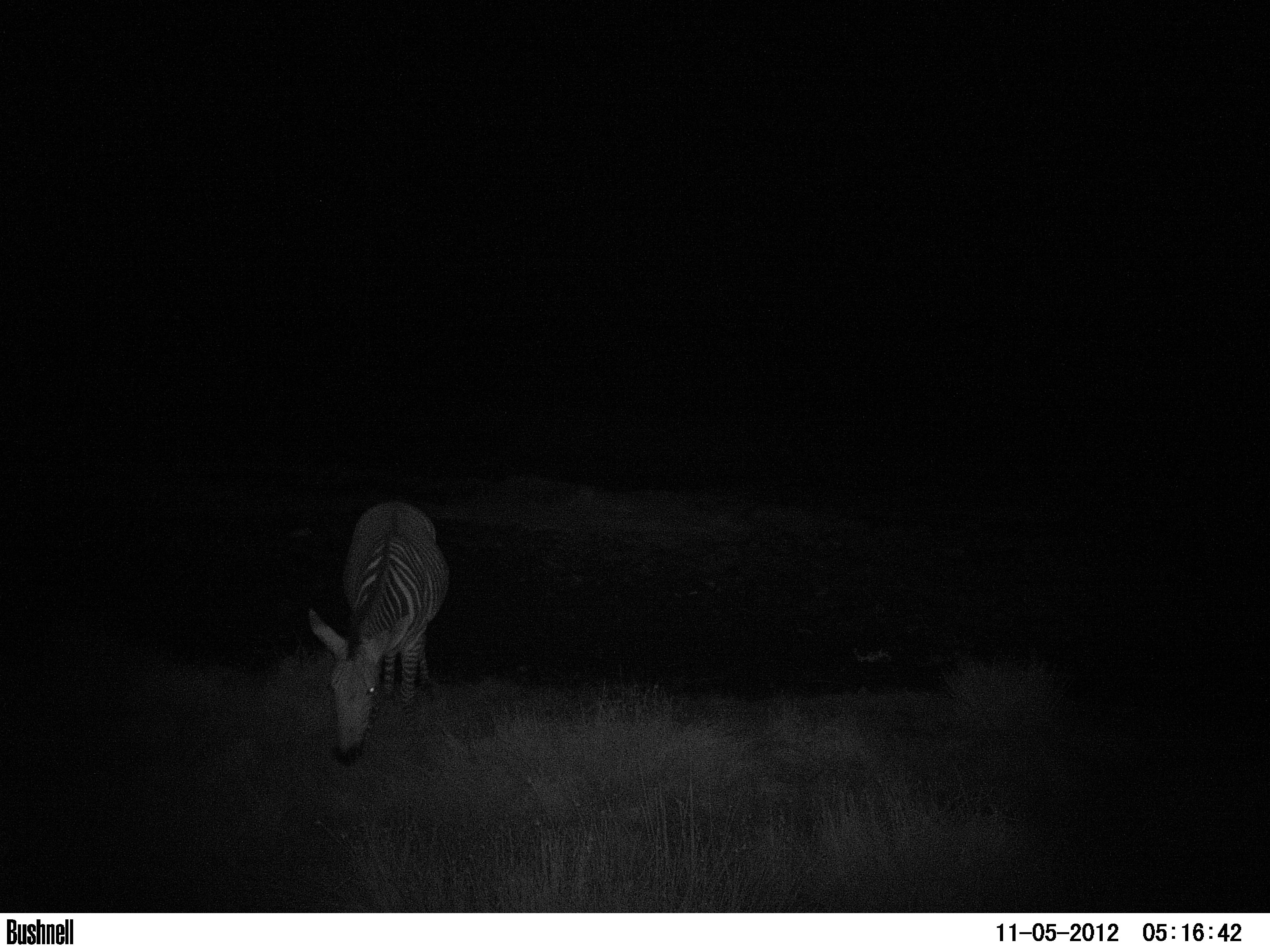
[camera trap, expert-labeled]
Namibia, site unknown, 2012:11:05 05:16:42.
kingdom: Animalia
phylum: Chordata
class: Mammalia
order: Perissodactyla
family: Equidae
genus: Equus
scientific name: Equus zebra hartmannae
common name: hartmann's mountain zebra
Equus zebra hartmannae (hartmann's mountain zebra).